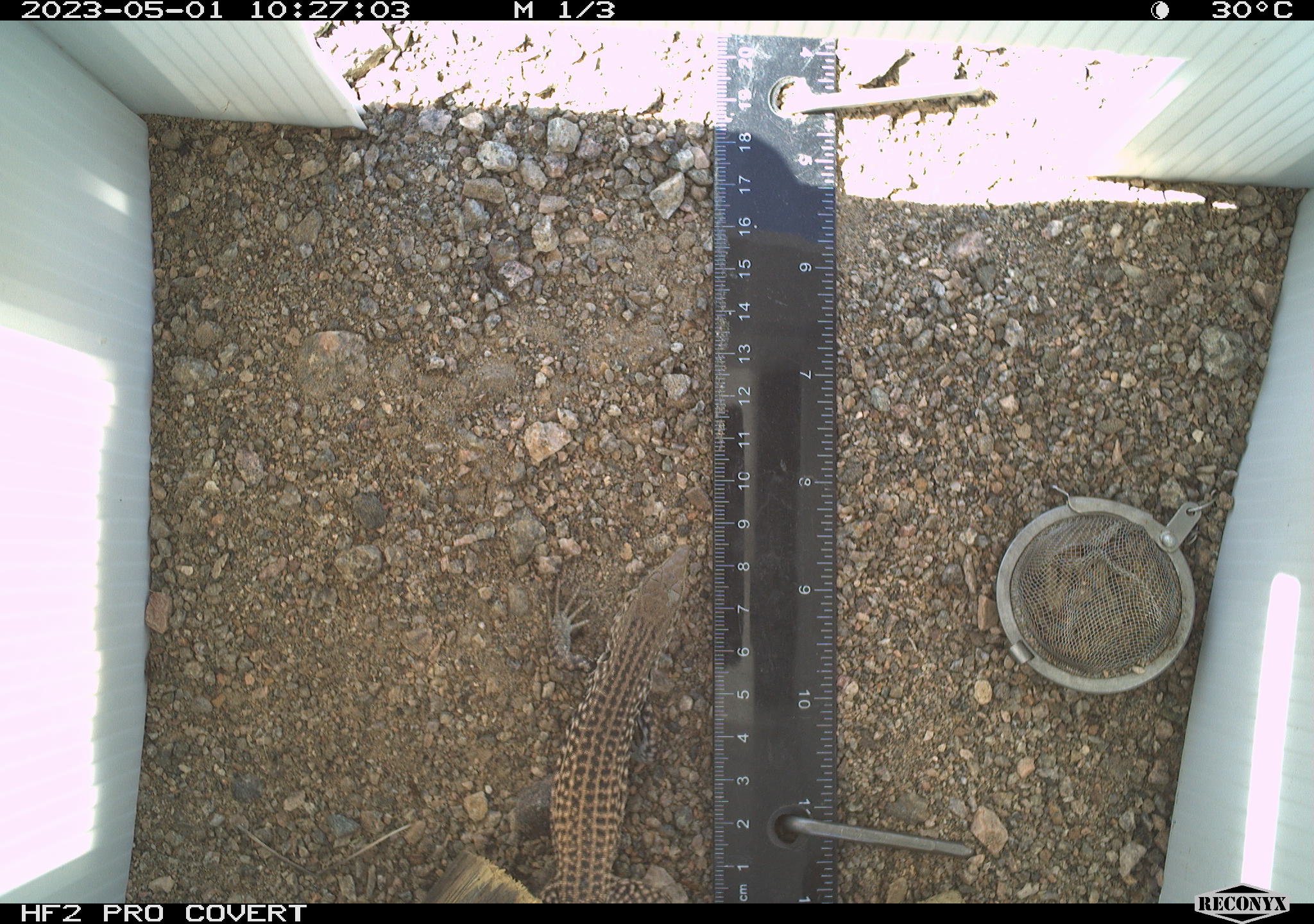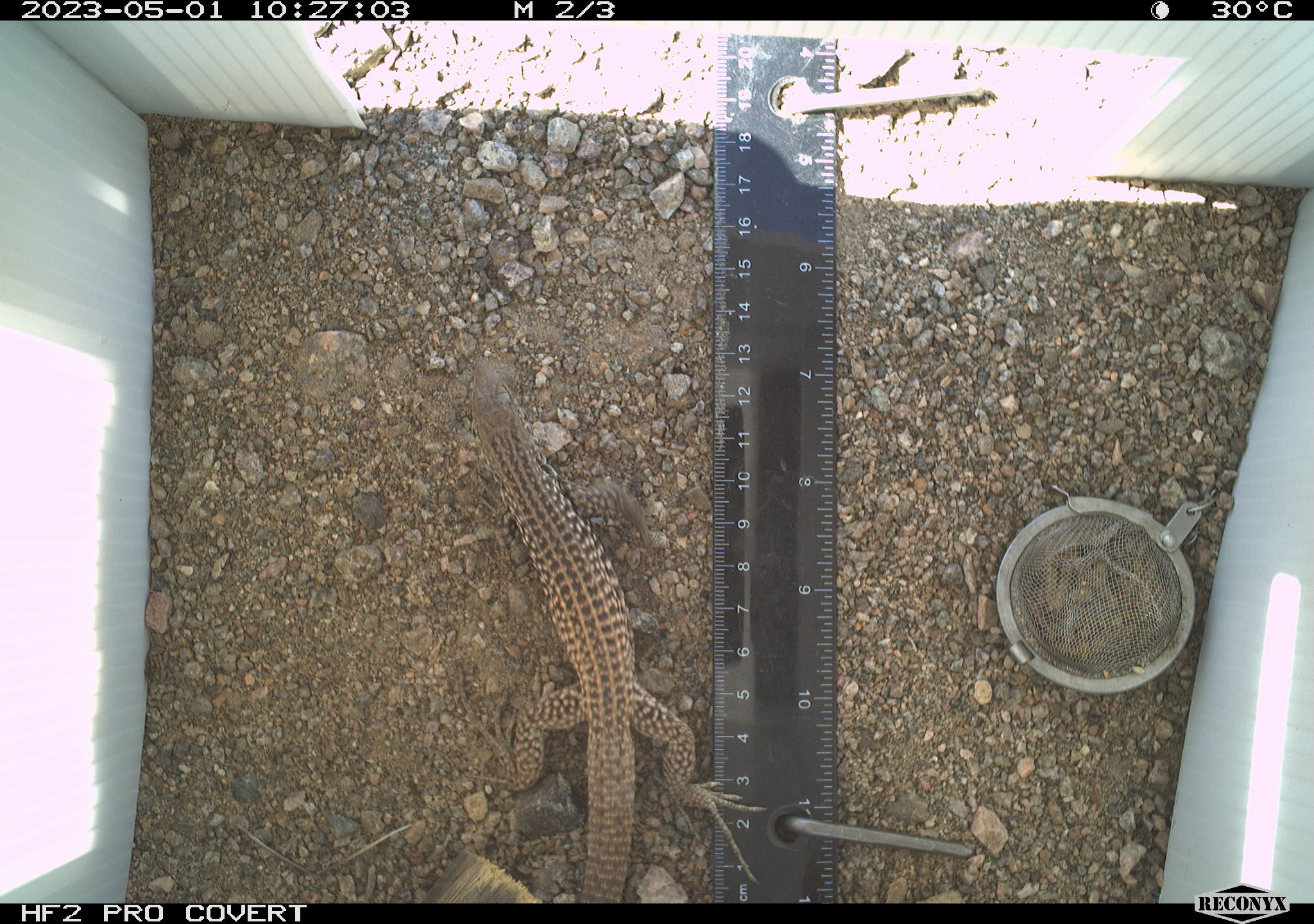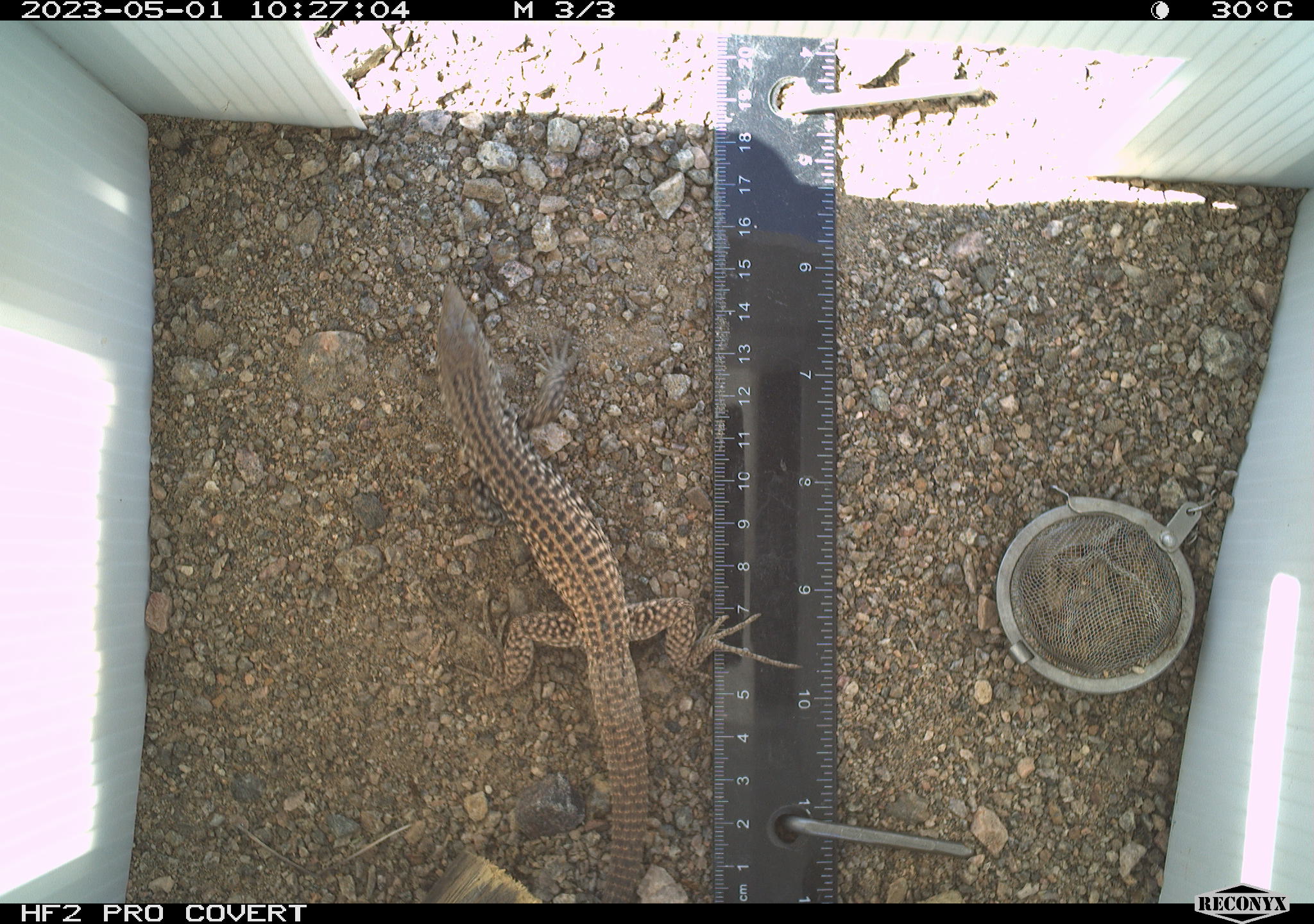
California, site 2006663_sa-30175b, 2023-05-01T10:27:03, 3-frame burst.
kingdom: Animalia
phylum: Chordata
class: Reptilia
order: Squamata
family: Teiidae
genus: Aspidoscelis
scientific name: Aspidoscelis tigris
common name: western whiptail